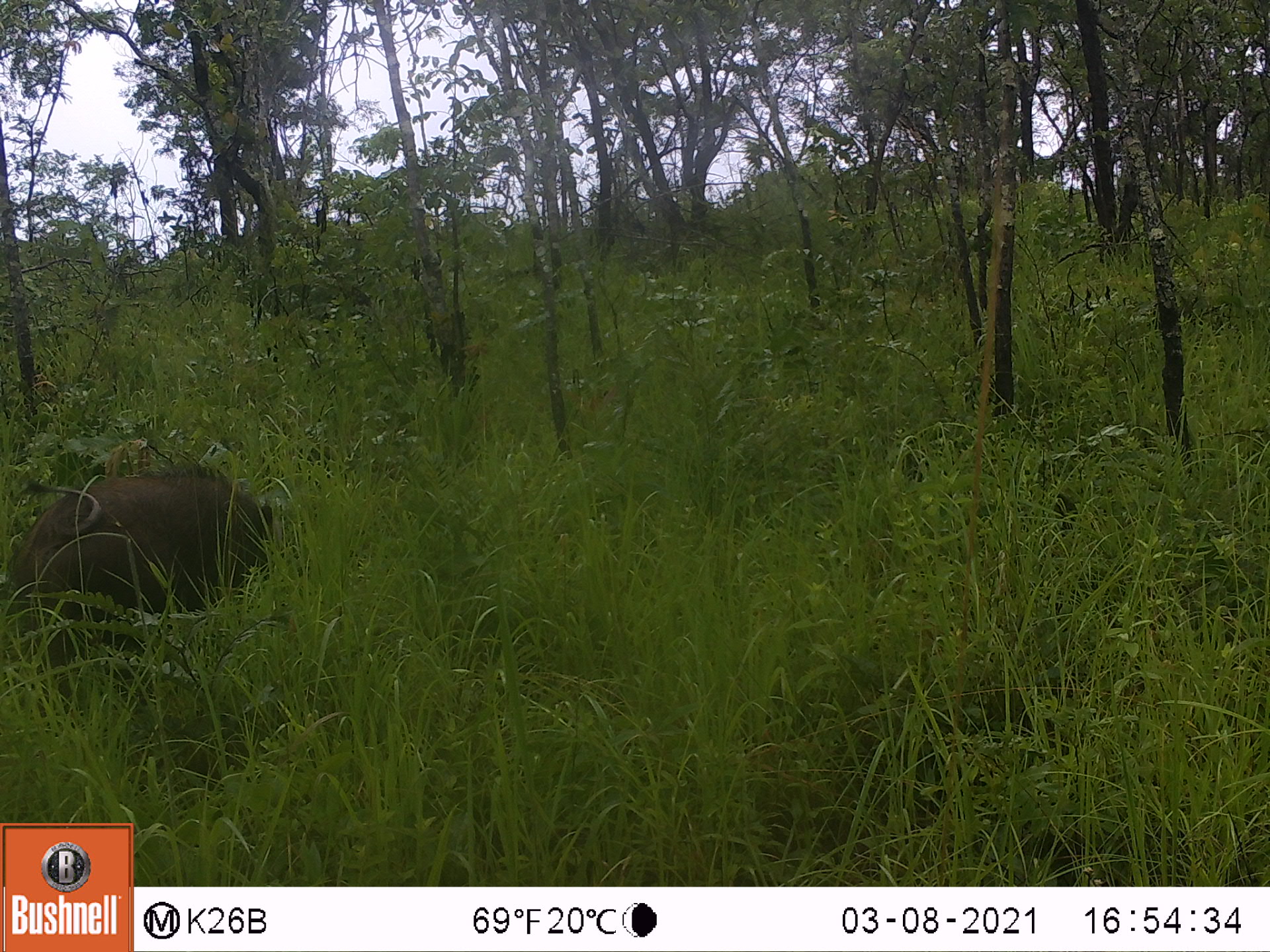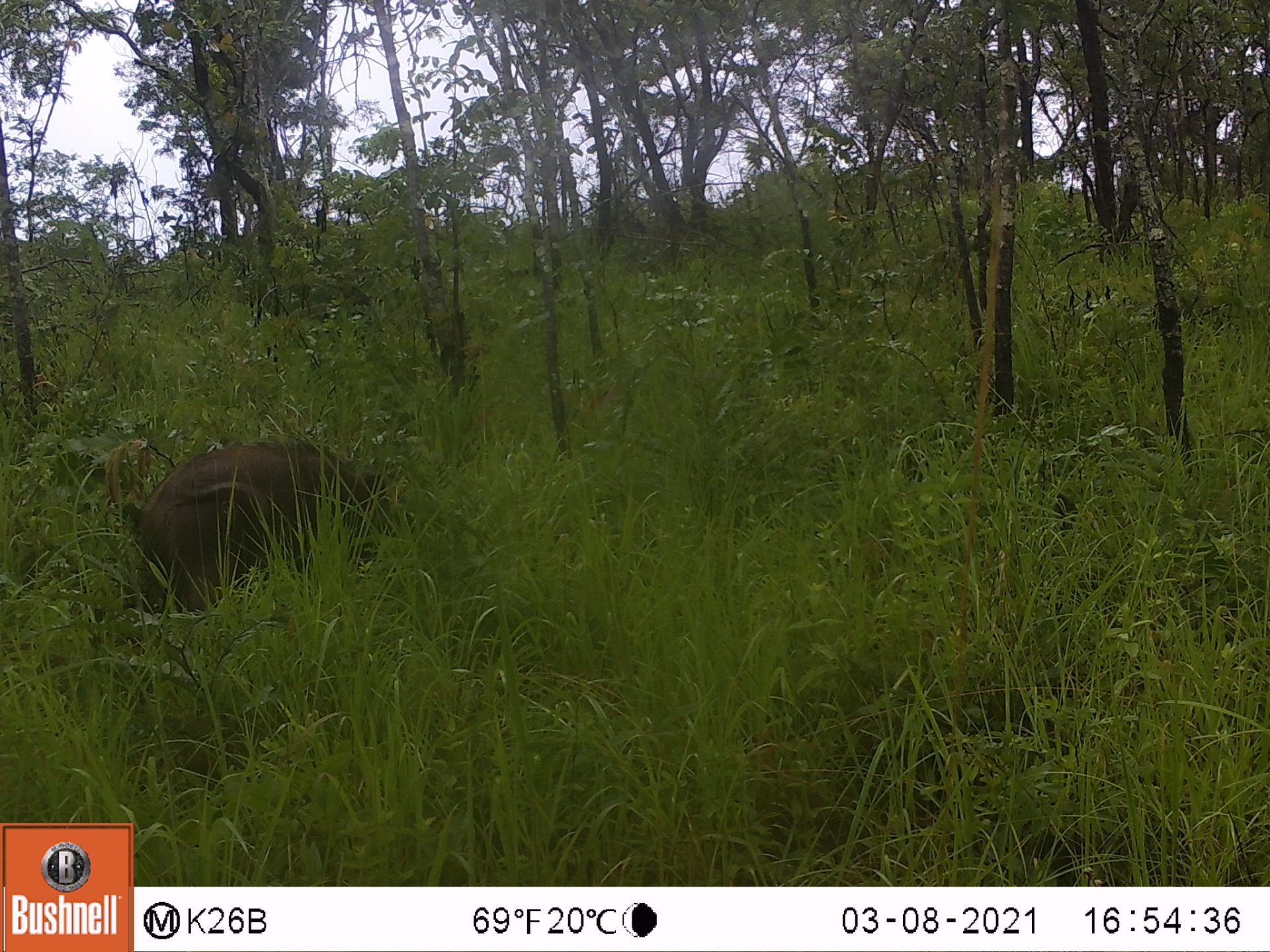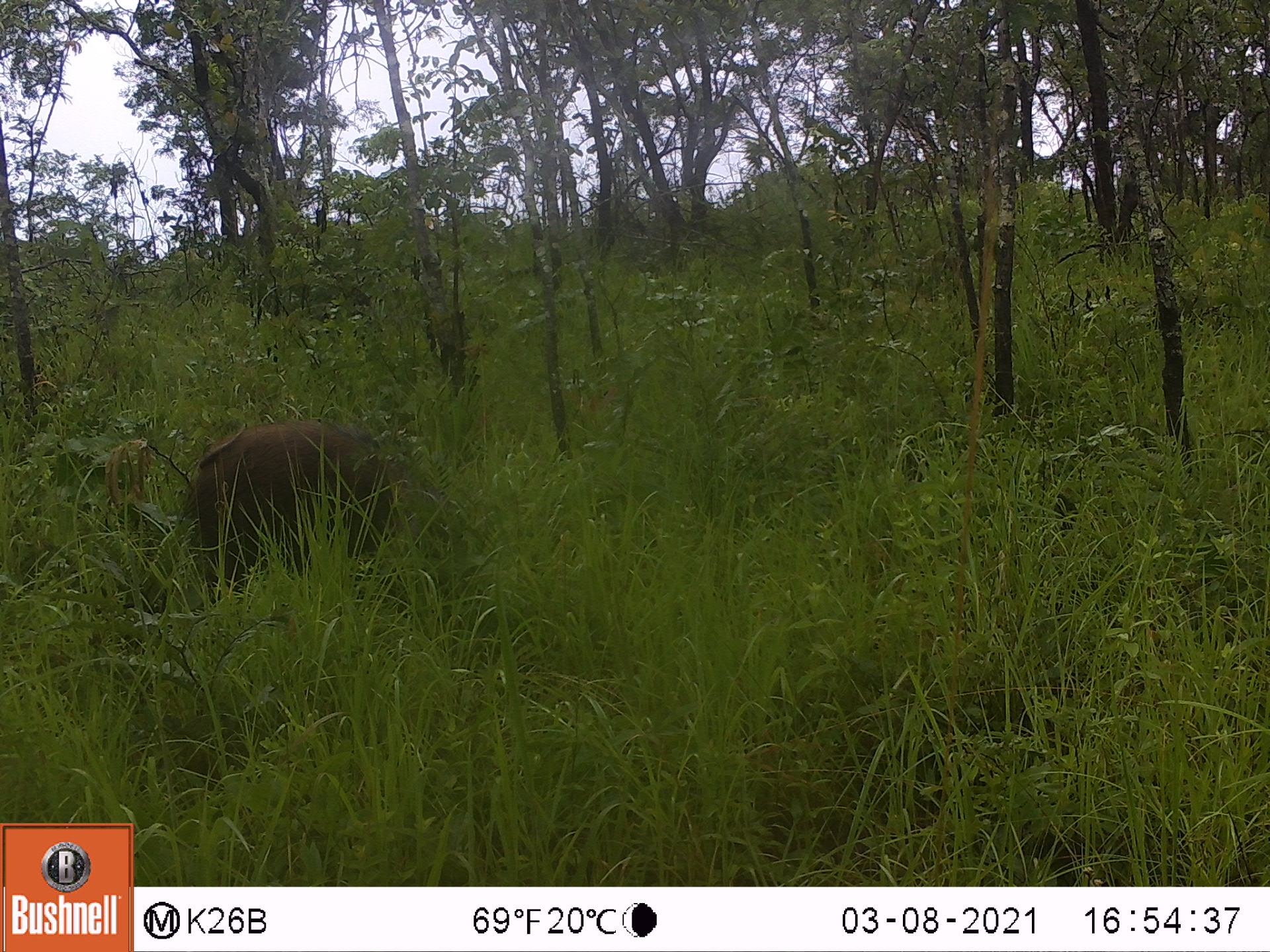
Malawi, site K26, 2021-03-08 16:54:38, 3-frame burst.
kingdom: Animalia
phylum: Chordata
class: Mammalia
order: Artiodactyla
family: Suidae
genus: Potamochoerus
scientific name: Potamochoerus larvatus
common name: bushpig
Bushpig (Potamochoerus larvatus), count 1.